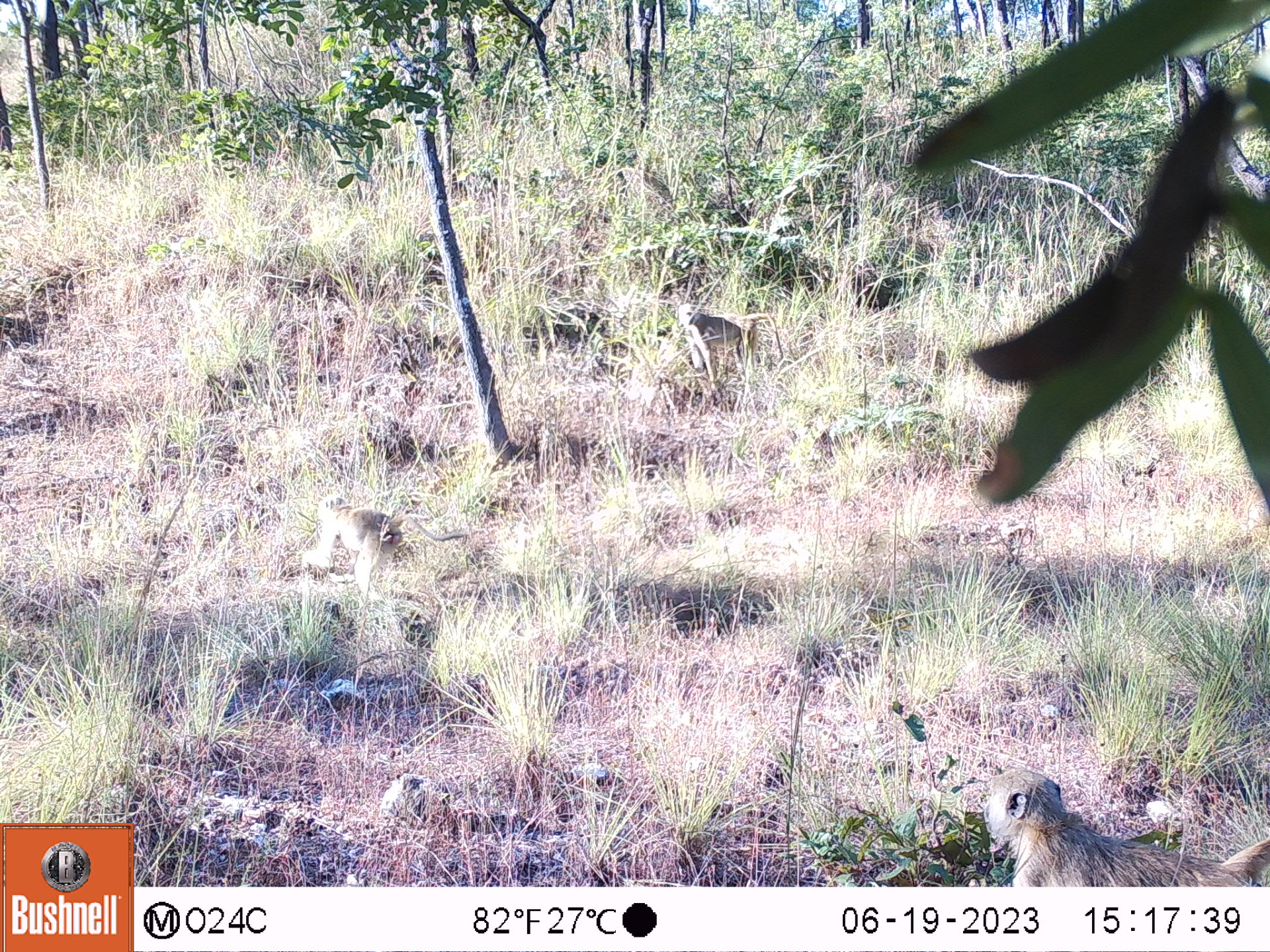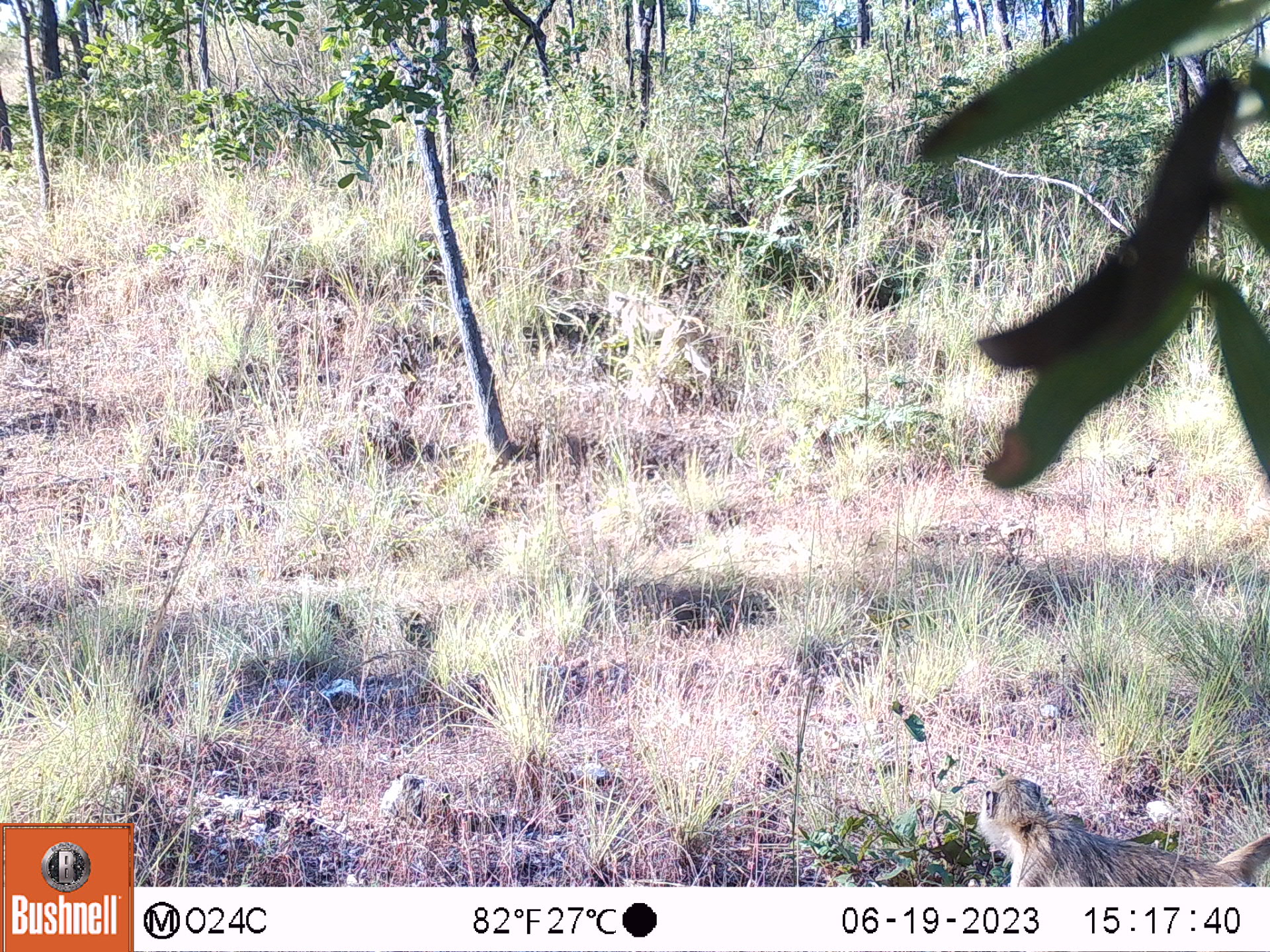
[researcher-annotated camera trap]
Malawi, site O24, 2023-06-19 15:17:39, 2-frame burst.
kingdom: Animalia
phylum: Chordata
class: Mammalia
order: Primates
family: Cercopithecidae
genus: Papio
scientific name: Papio cynocephalus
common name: yellow baboon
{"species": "yellow baboon (Papio cynocephalus)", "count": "3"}